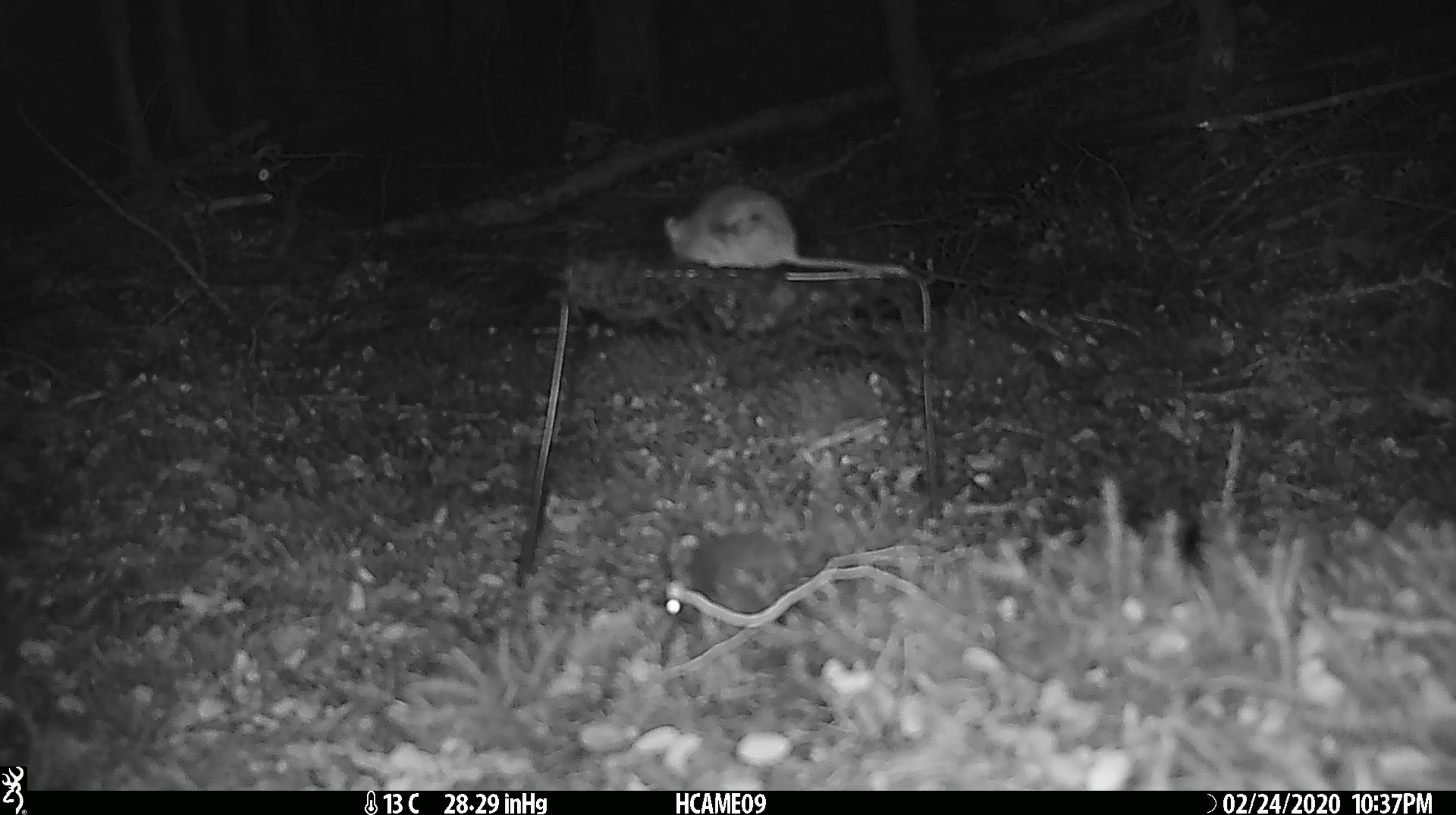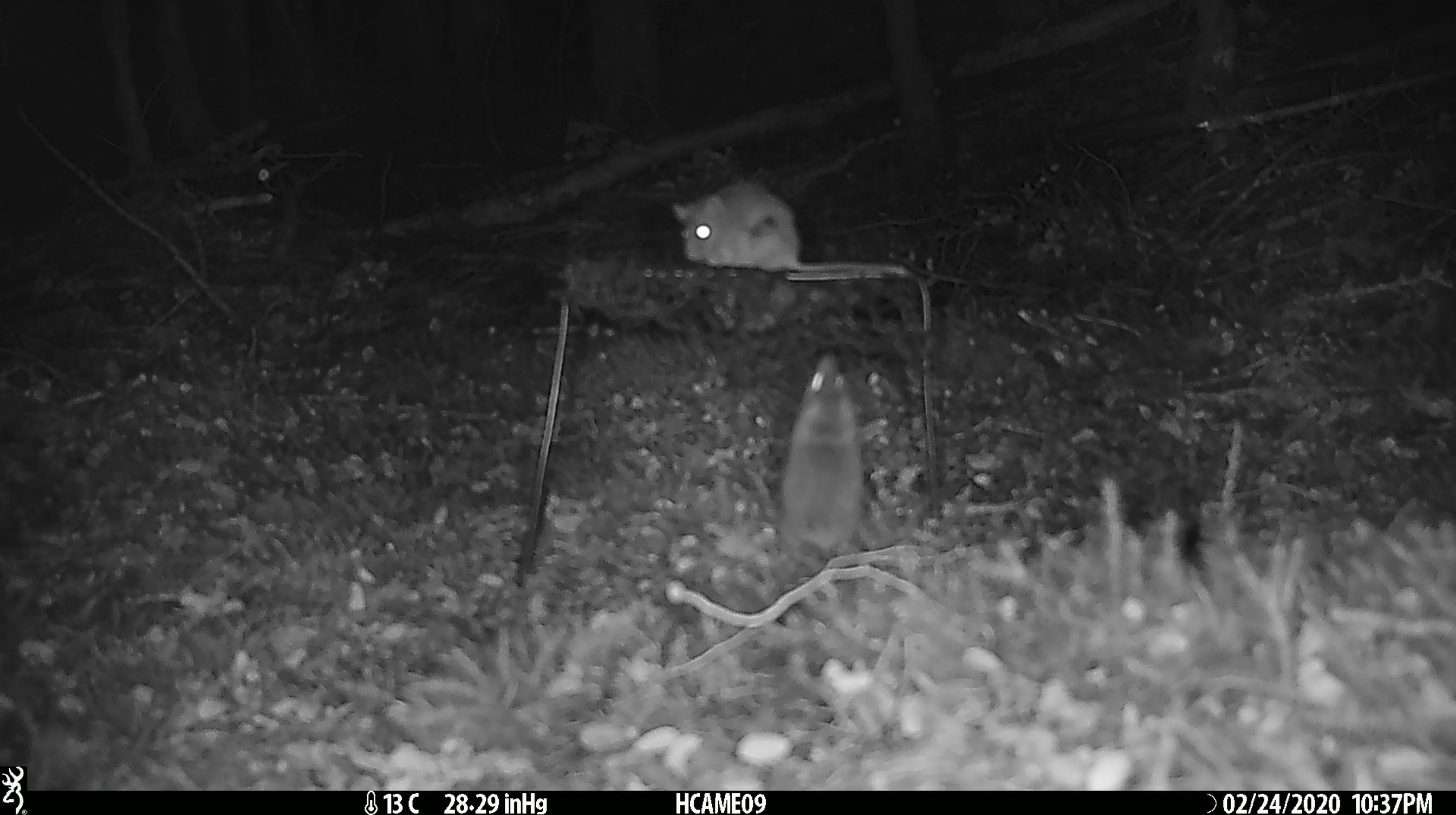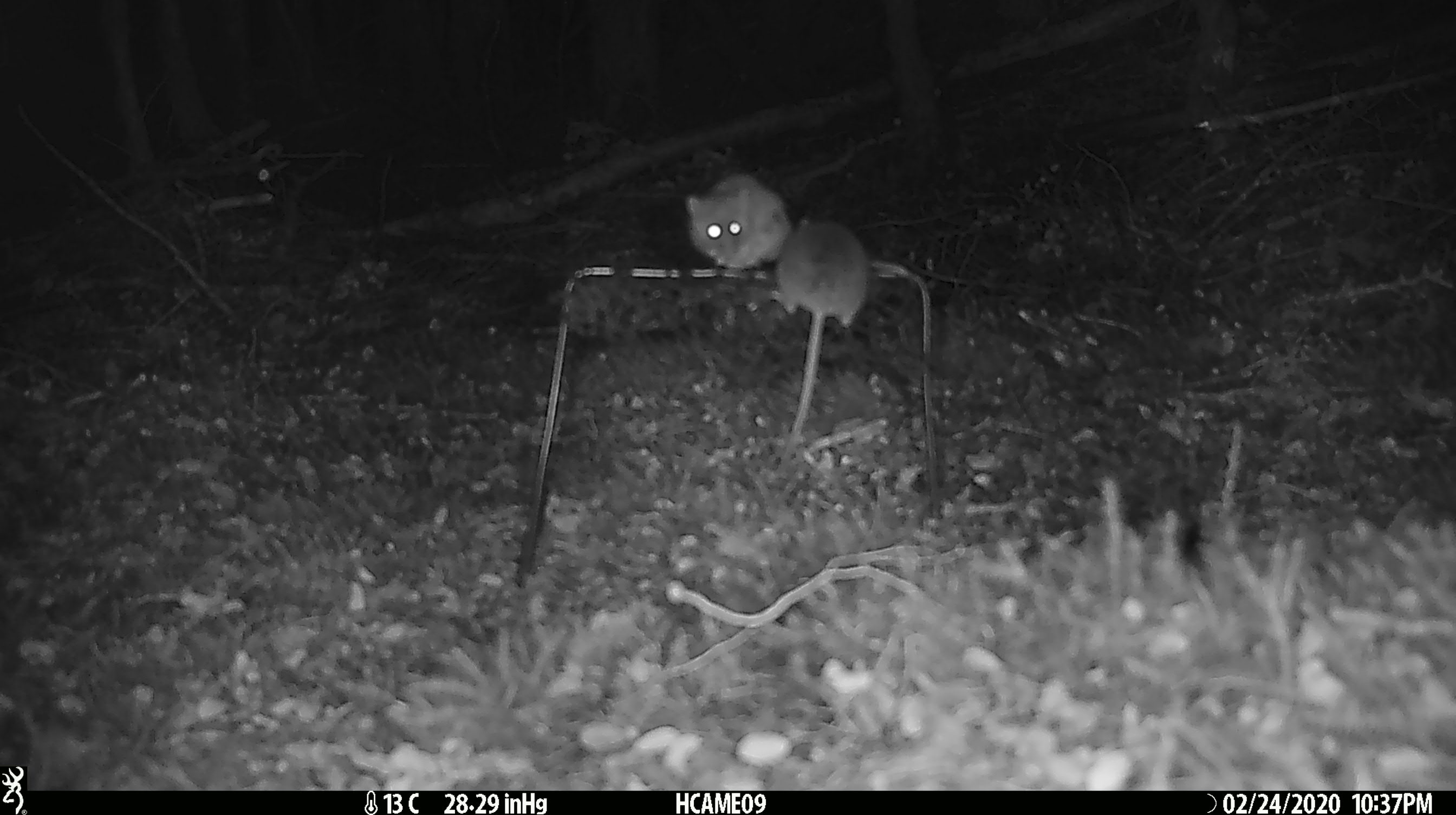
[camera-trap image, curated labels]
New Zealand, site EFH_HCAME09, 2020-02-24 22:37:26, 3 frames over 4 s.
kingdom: Animalia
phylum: Chordata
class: Mammalia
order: Rodentia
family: Muridae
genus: Mus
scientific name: Mus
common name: mouse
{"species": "mouse (Mus)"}